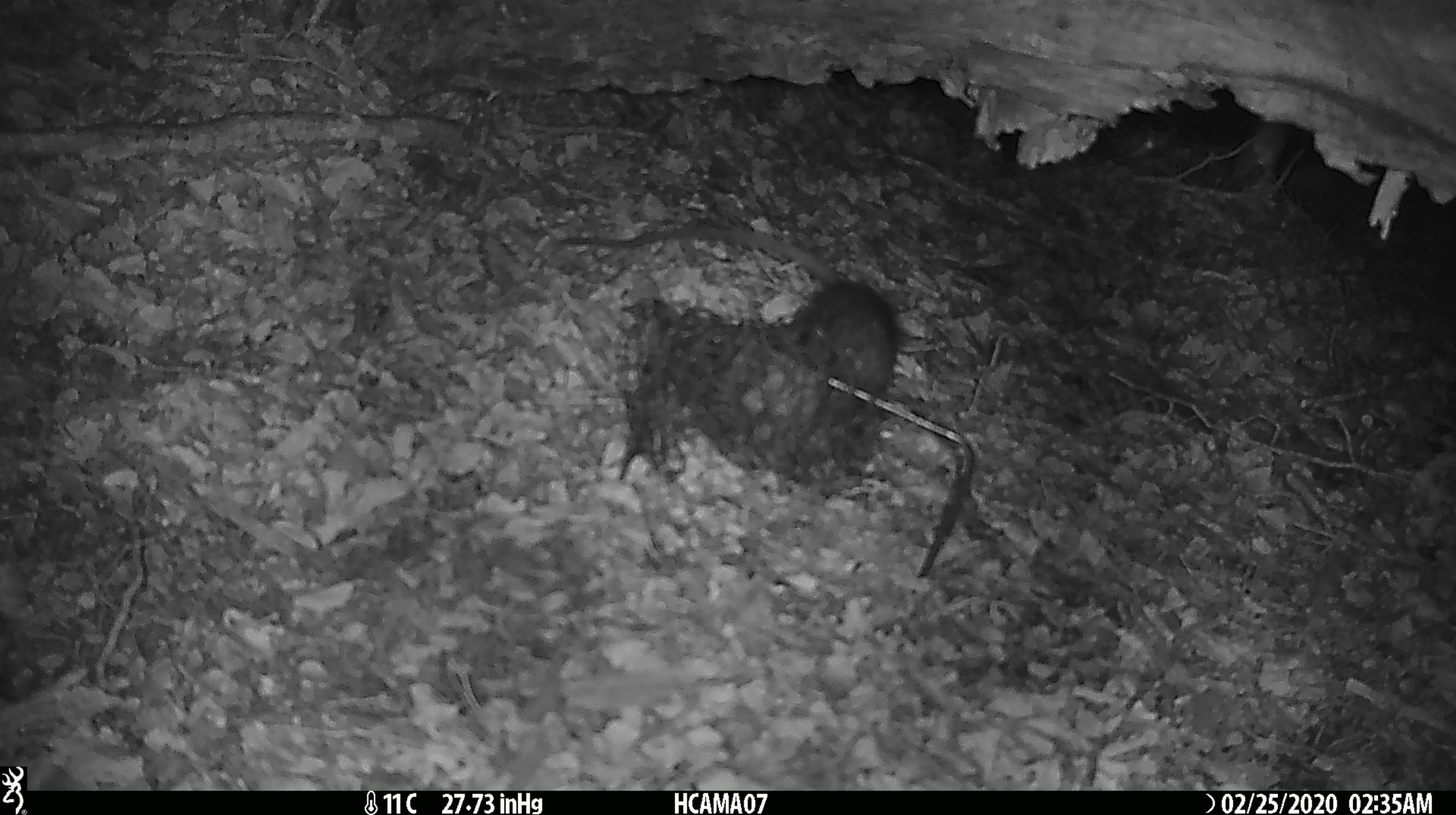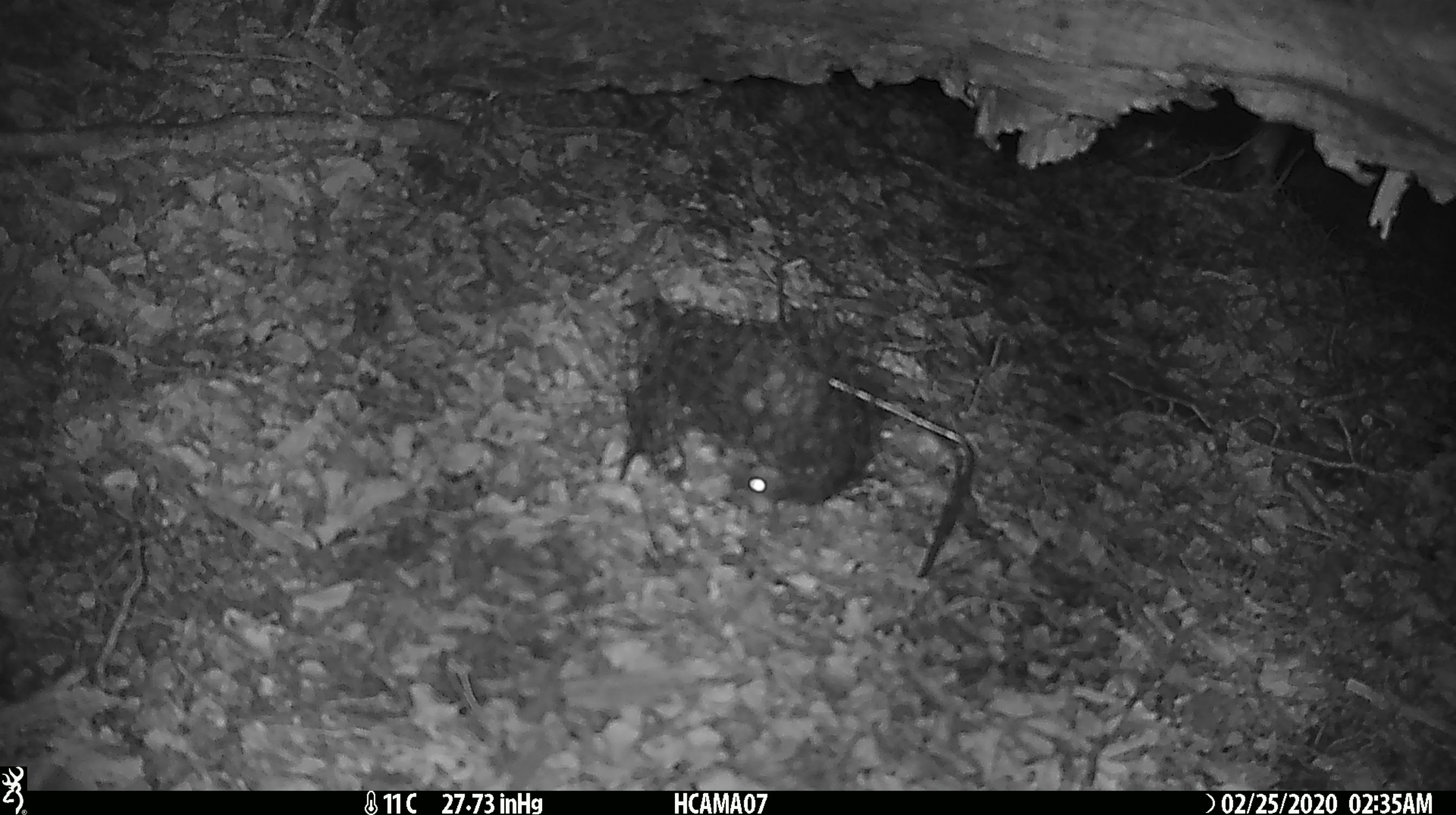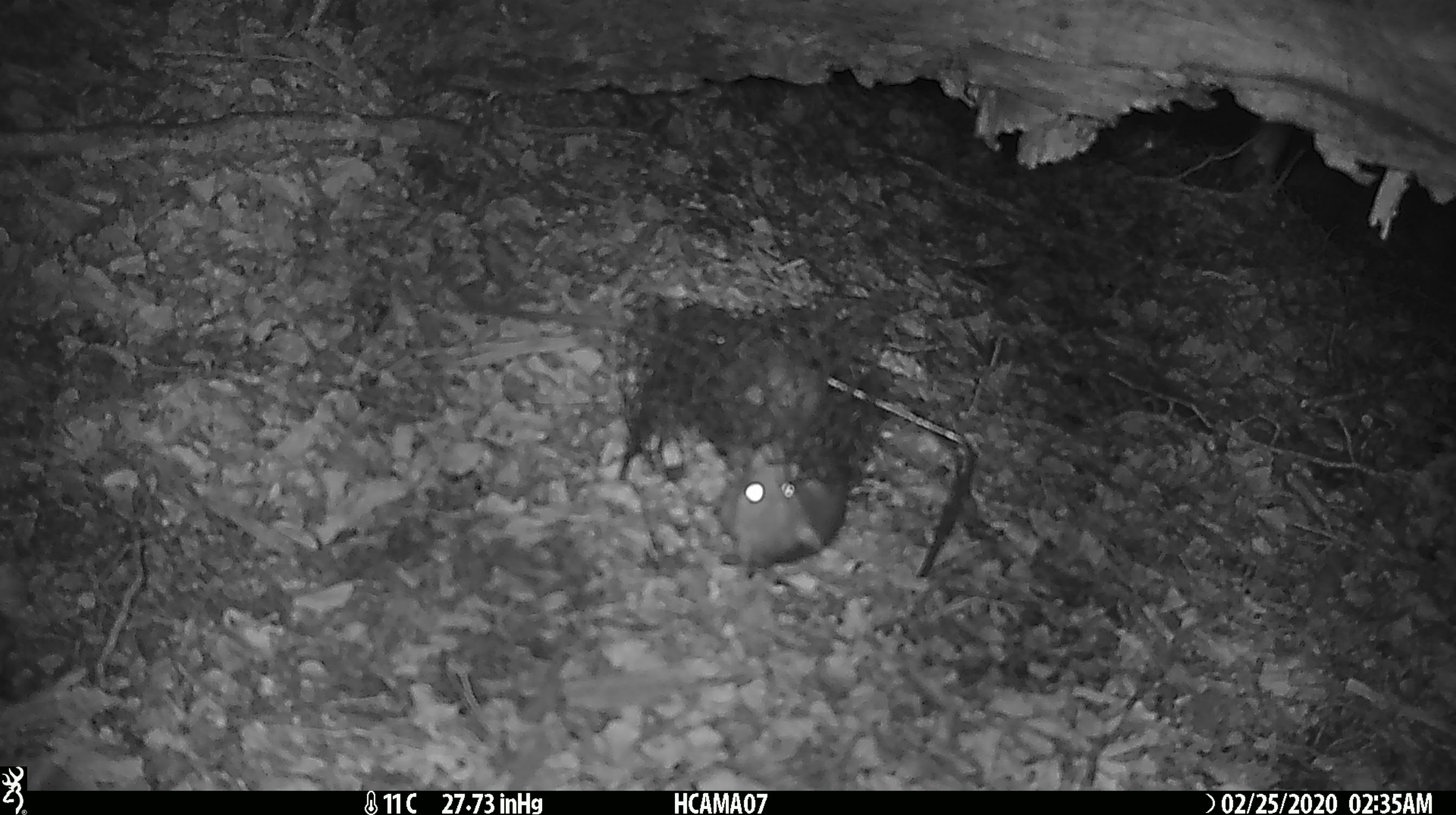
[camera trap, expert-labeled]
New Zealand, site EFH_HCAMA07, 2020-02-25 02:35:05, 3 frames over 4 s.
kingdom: Animalia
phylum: Chordata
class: Mammalia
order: Rodentia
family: Muridae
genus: Rattus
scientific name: Rattus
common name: rat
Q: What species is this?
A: Rat (Rattus).